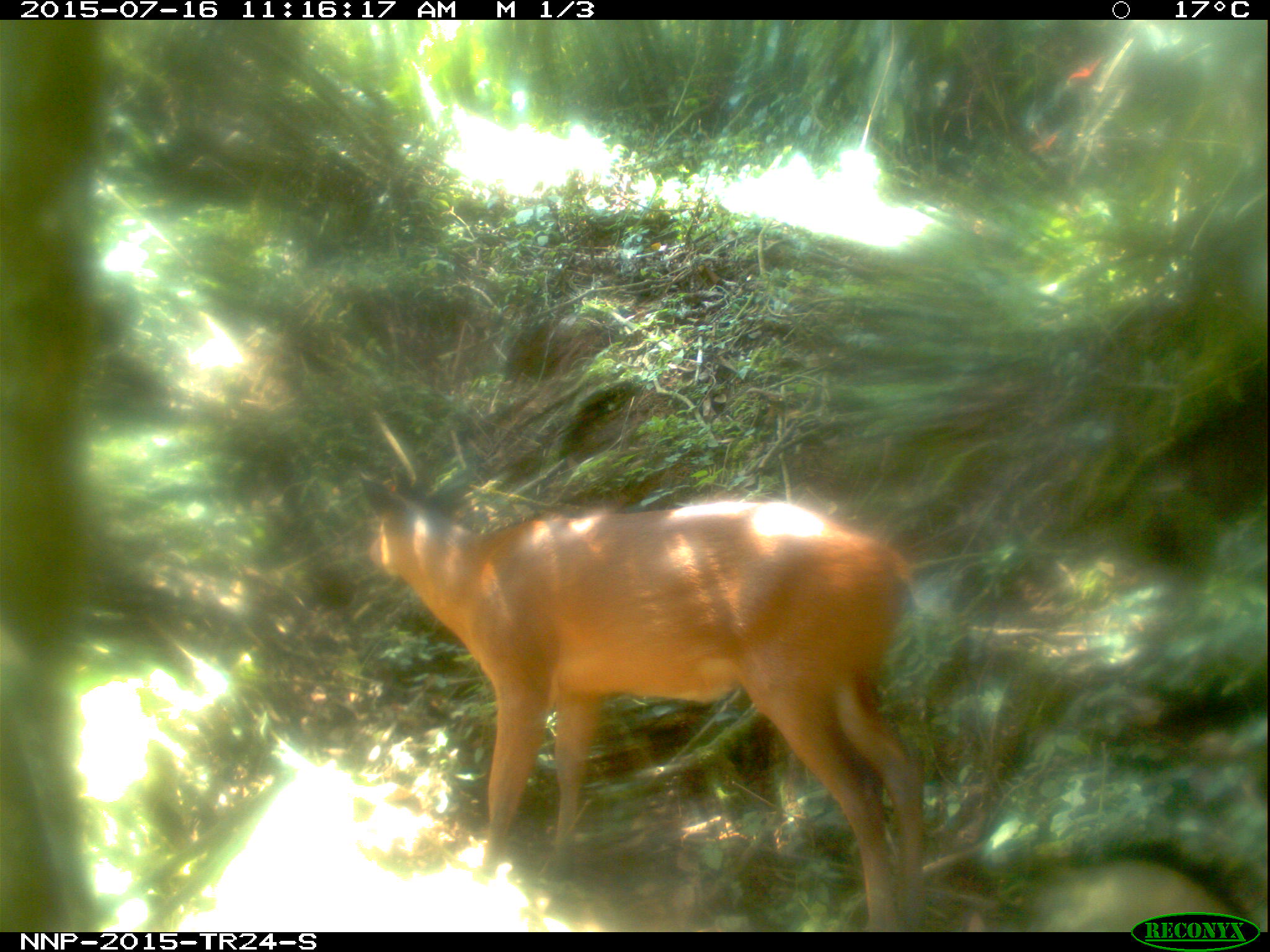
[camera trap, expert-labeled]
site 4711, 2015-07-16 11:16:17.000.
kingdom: Animalia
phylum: Chordata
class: Mammalia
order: Artiodactyla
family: Bovidae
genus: Cephalophus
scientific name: Cephalophus nigrifrons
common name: black-fronted duiker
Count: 1.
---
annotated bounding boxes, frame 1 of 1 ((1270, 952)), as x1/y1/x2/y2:
cephalophus nigrifrons: 356/456/927/928